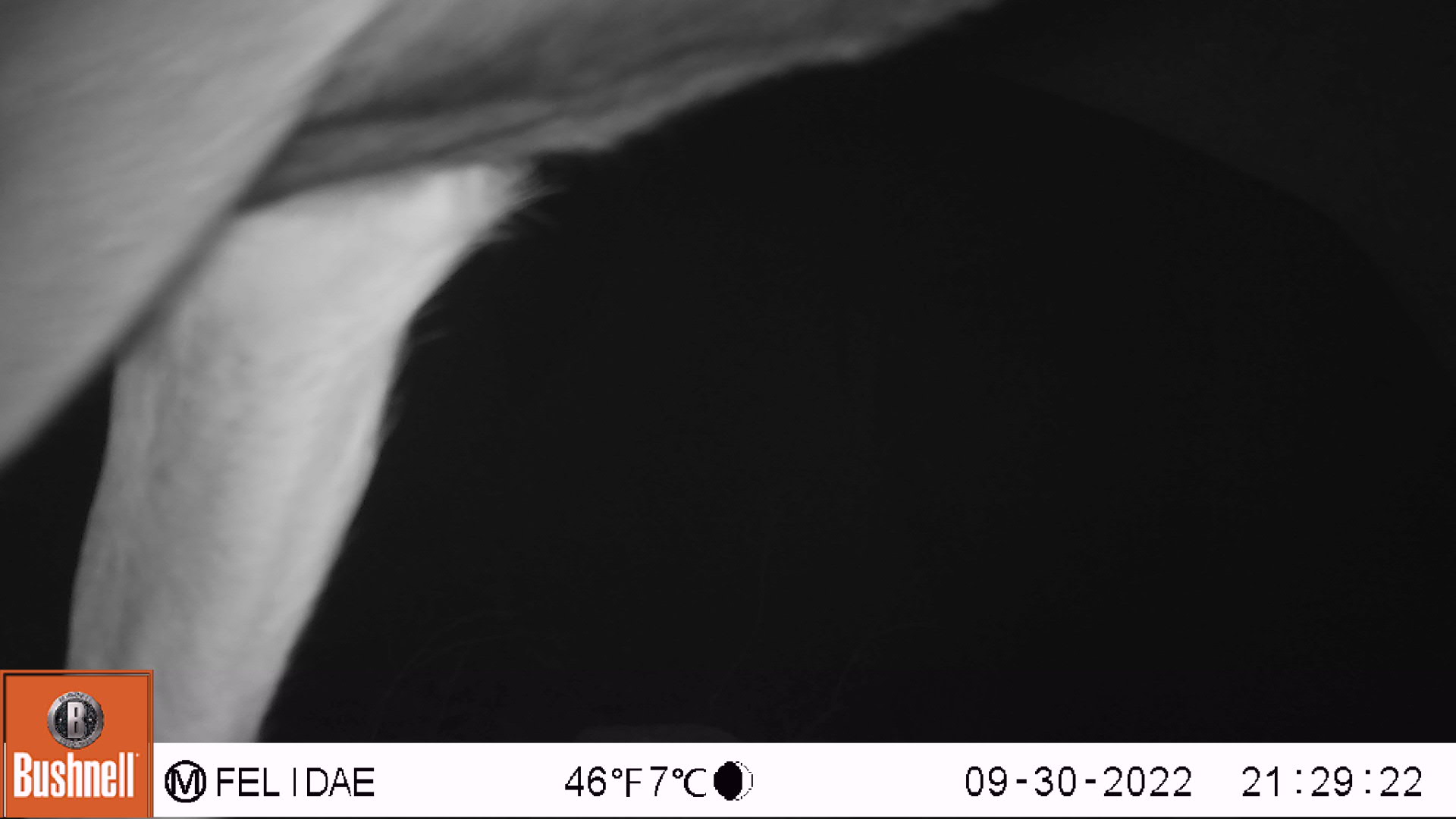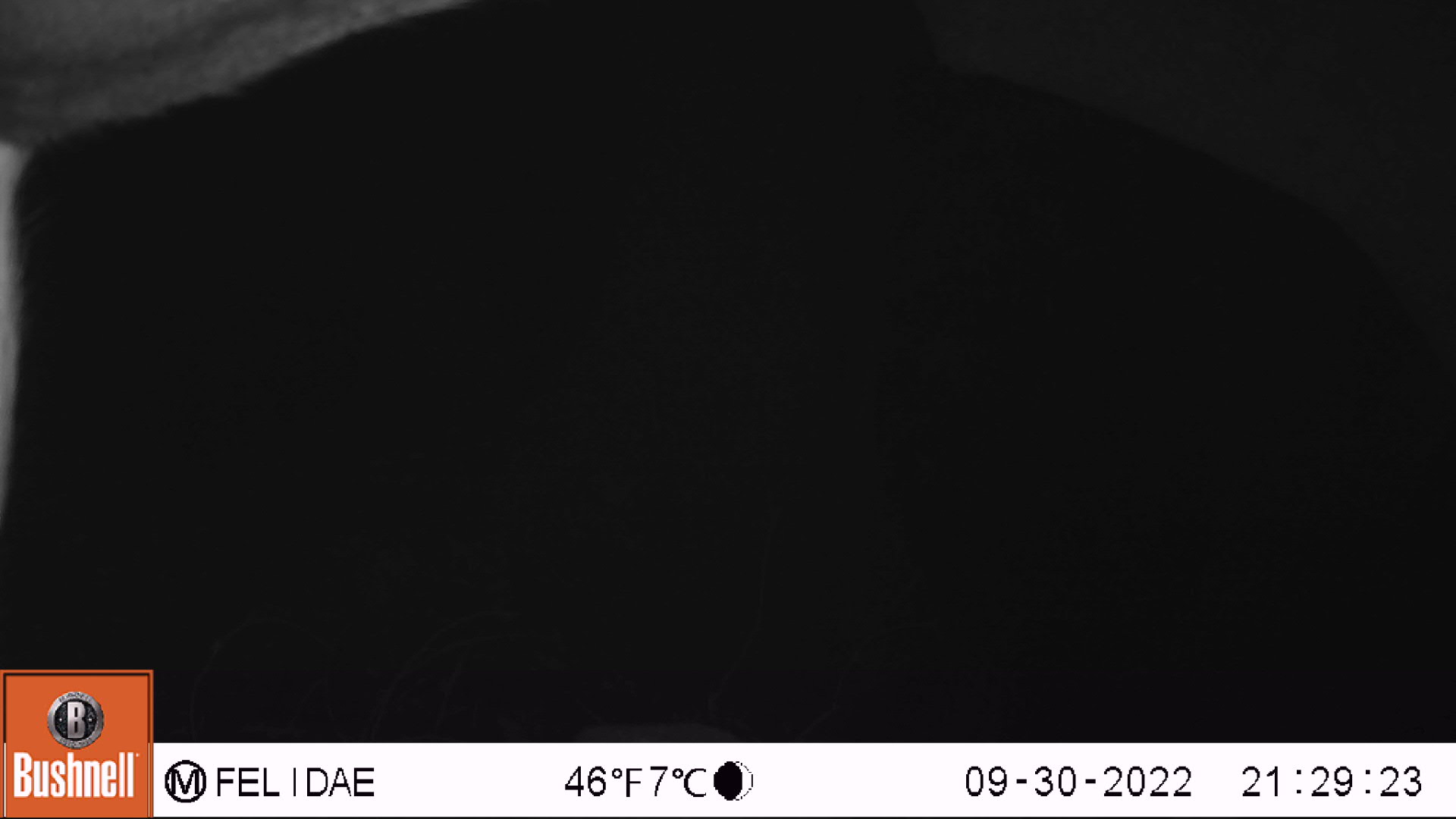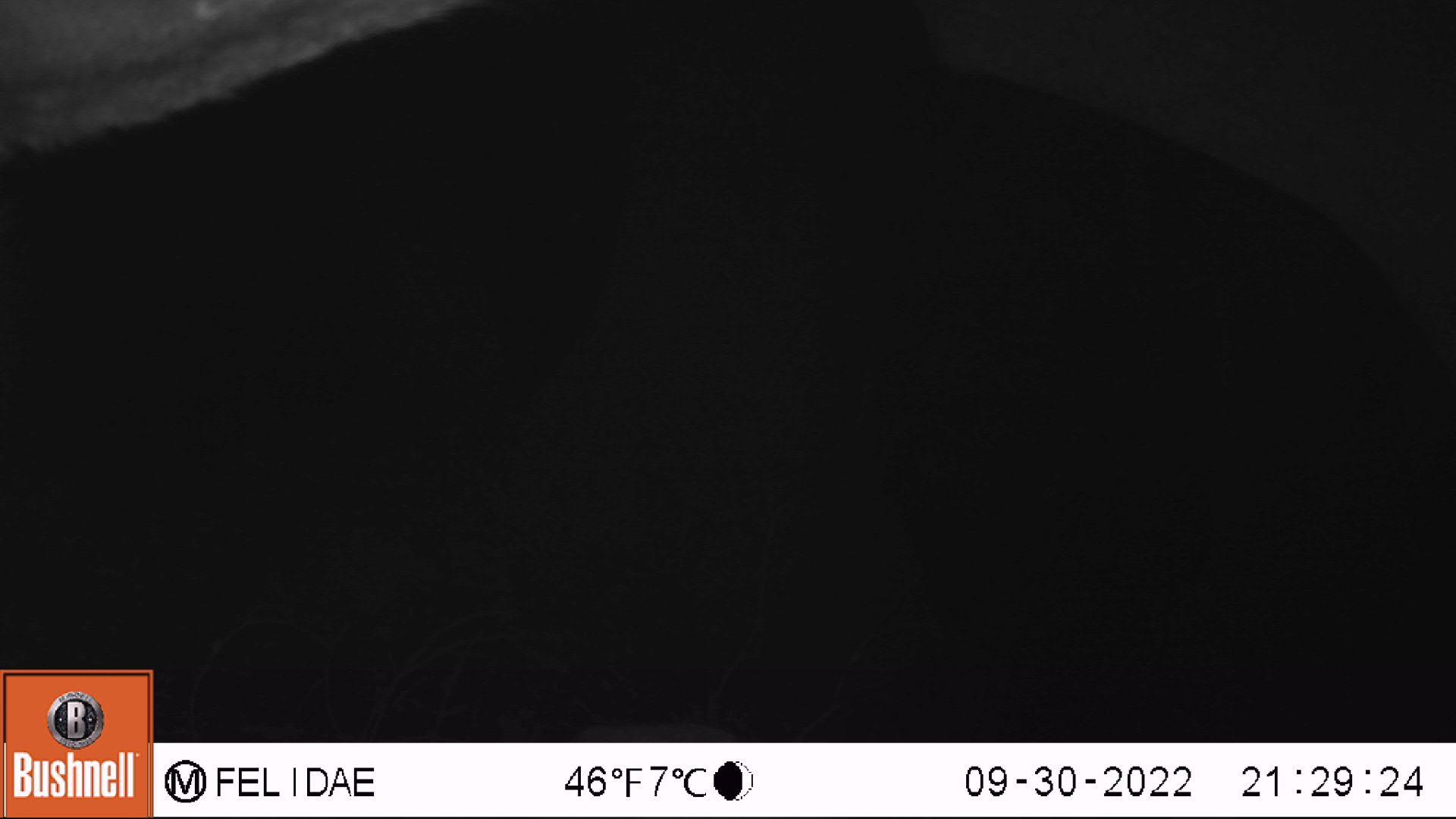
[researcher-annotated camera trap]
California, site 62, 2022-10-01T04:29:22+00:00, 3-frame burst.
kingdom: Animalia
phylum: Chordata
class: Mammalia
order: Artiodactyla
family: Cervidae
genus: Odocoileus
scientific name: Odocoileus hemionus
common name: mule deer